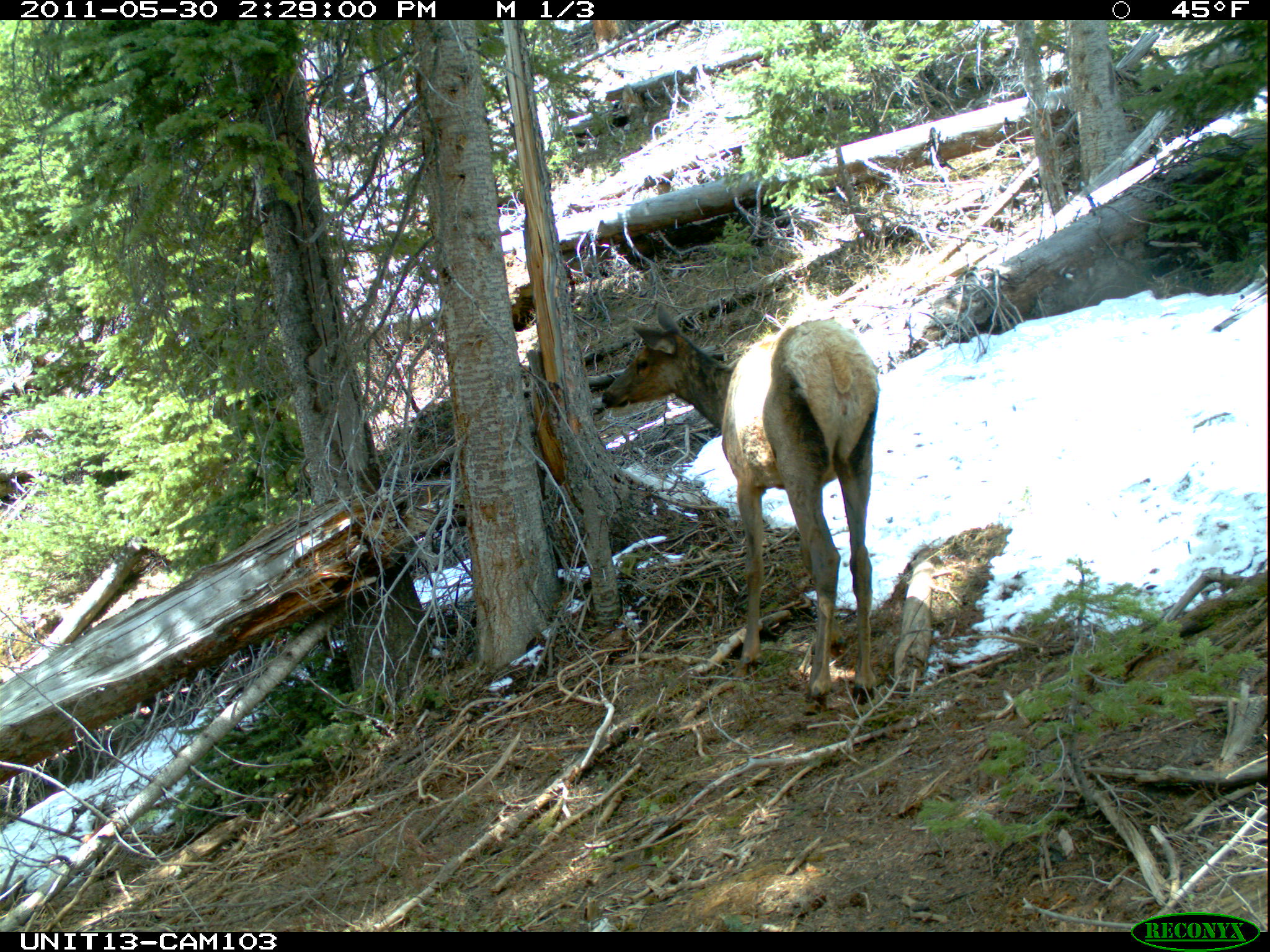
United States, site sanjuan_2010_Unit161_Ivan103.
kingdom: Animalia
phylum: Chordata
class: Mammalia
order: Artiodactyla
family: Cervidae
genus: Cervus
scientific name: Cervus elaphus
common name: red deer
Cervus elaphus (red deer).